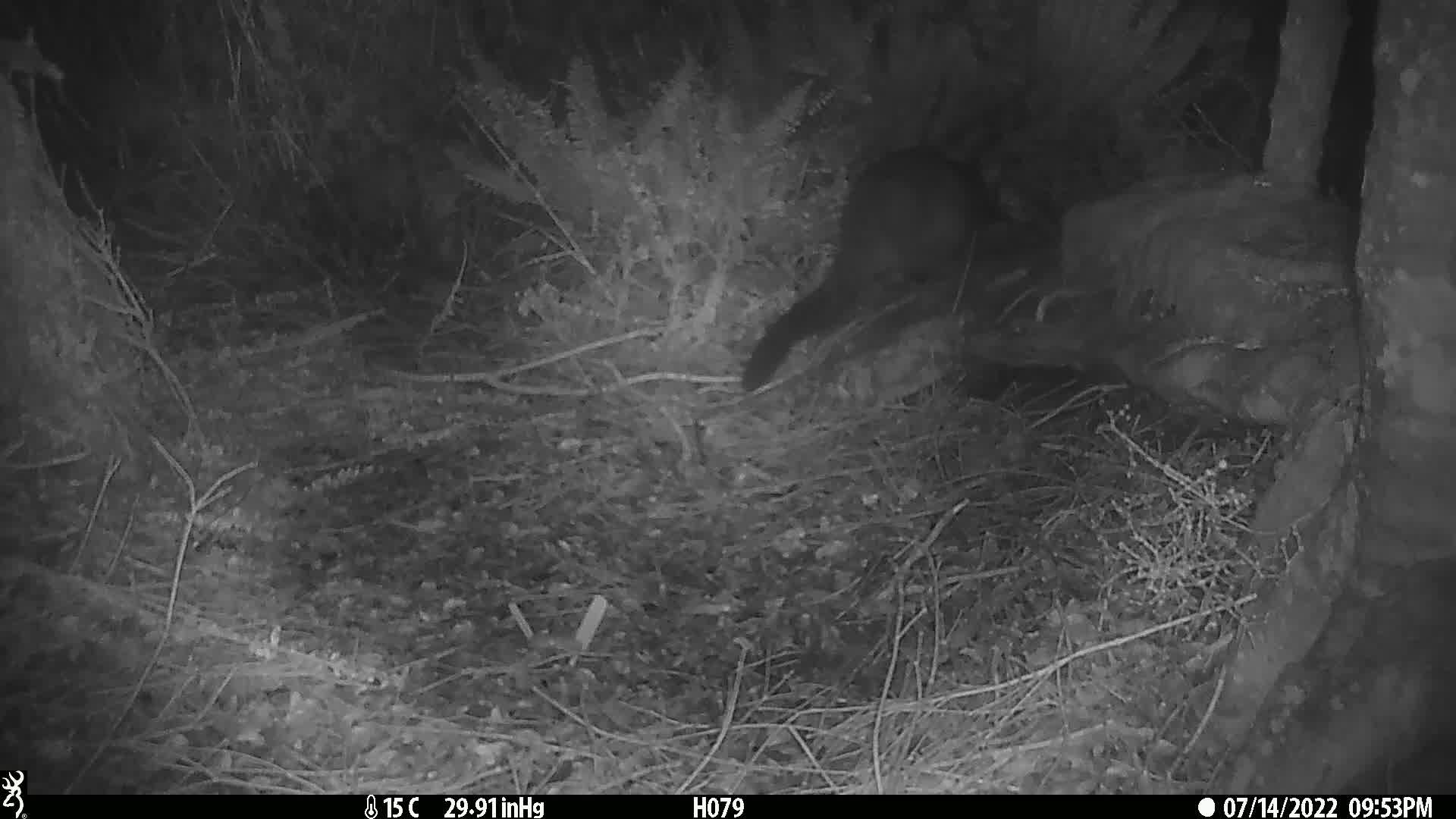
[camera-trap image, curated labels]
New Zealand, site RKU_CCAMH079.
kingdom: Animalia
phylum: Chordata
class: Mammalia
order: Diprotodontia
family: Phalangeridae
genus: Trichosurus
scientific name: Trichosurus vulpecula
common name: common brushtail possum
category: possum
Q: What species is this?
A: Possum (common brushtail possum) (Trichosurus vulpecula).